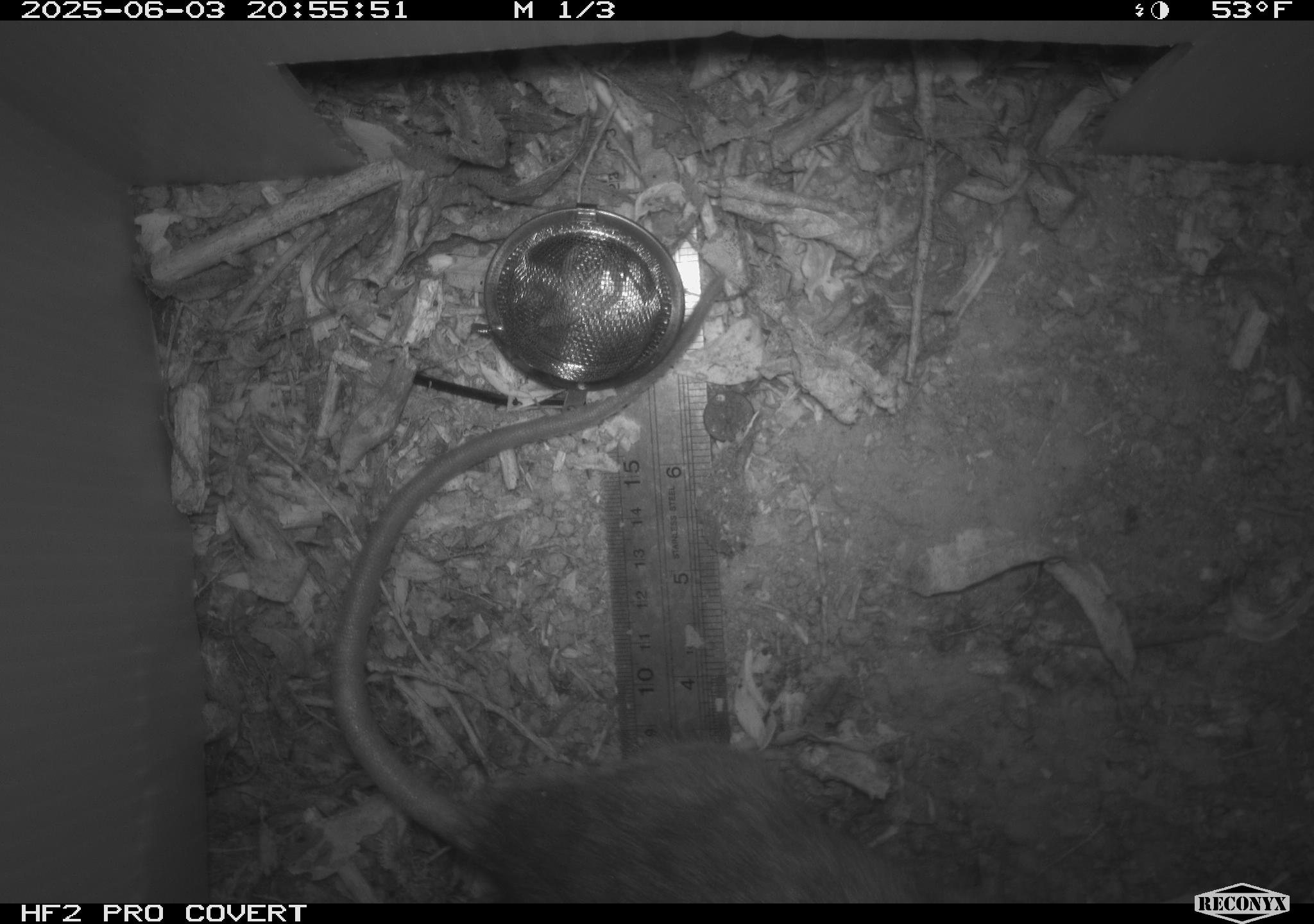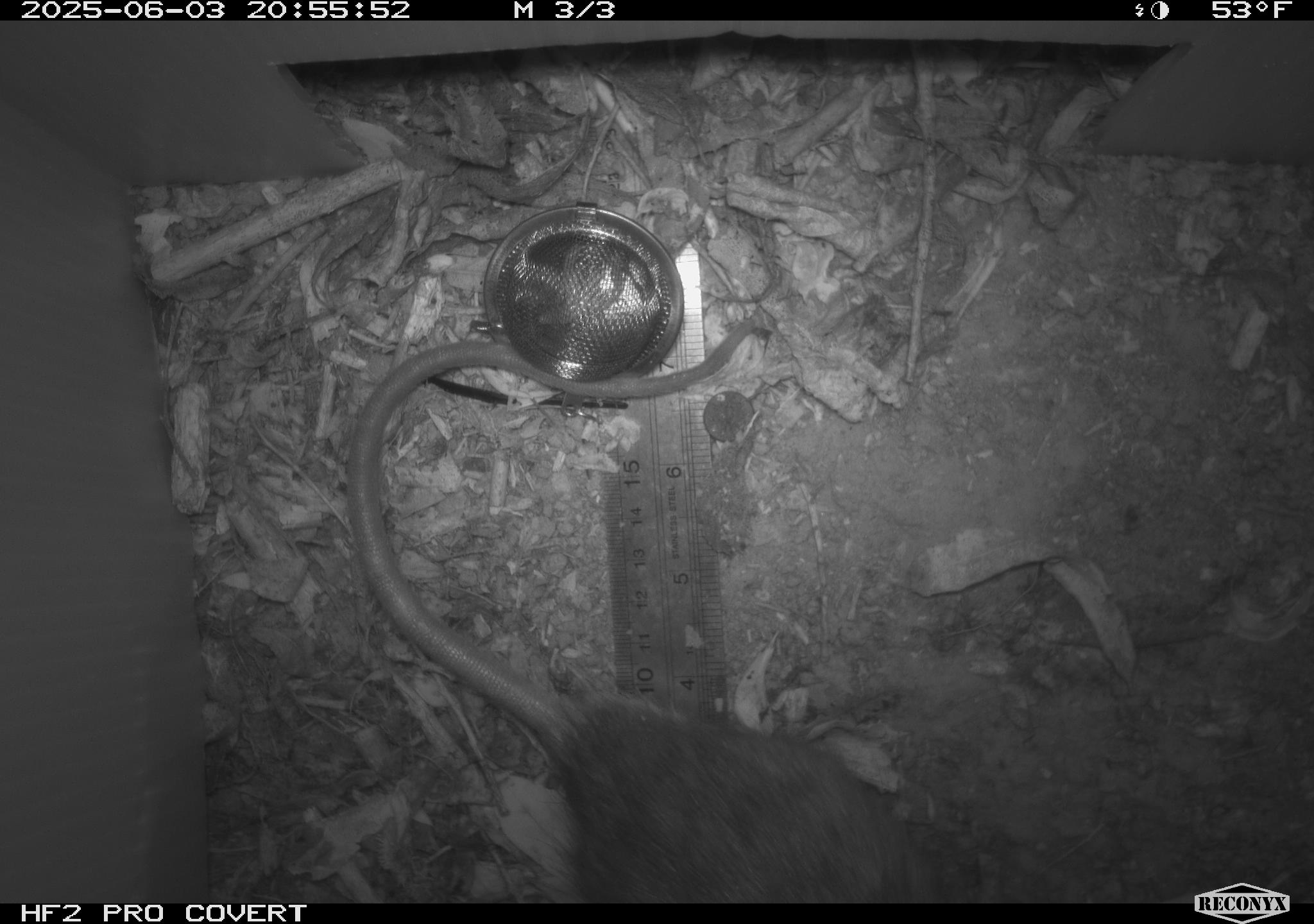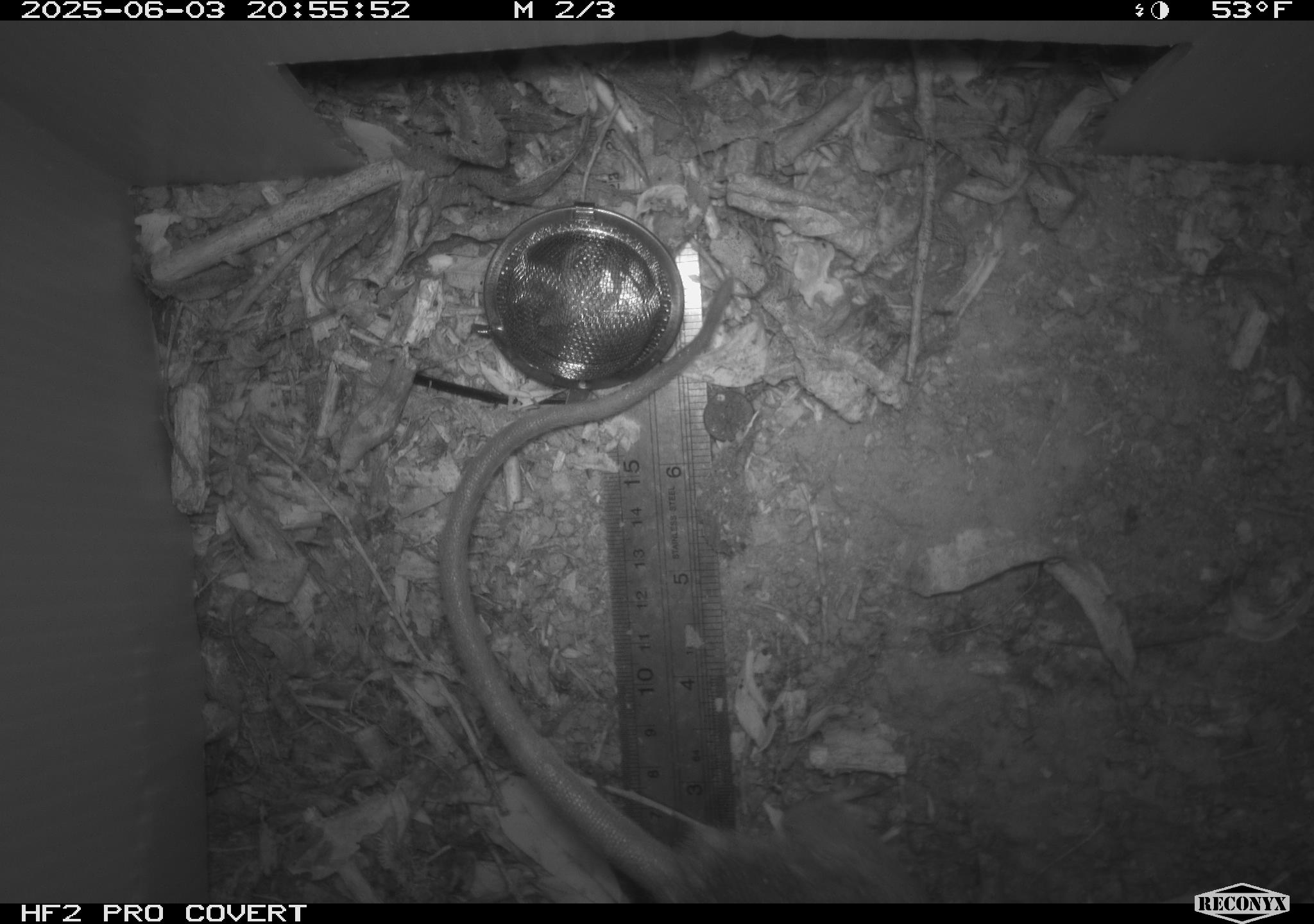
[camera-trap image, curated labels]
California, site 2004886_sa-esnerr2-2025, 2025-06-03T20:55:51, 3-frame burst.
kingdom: Animalia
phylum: Chordata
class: Mammalia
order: Rodentia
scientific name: Rodentia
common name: rodent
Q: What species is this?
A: Rodent (Rodentia).